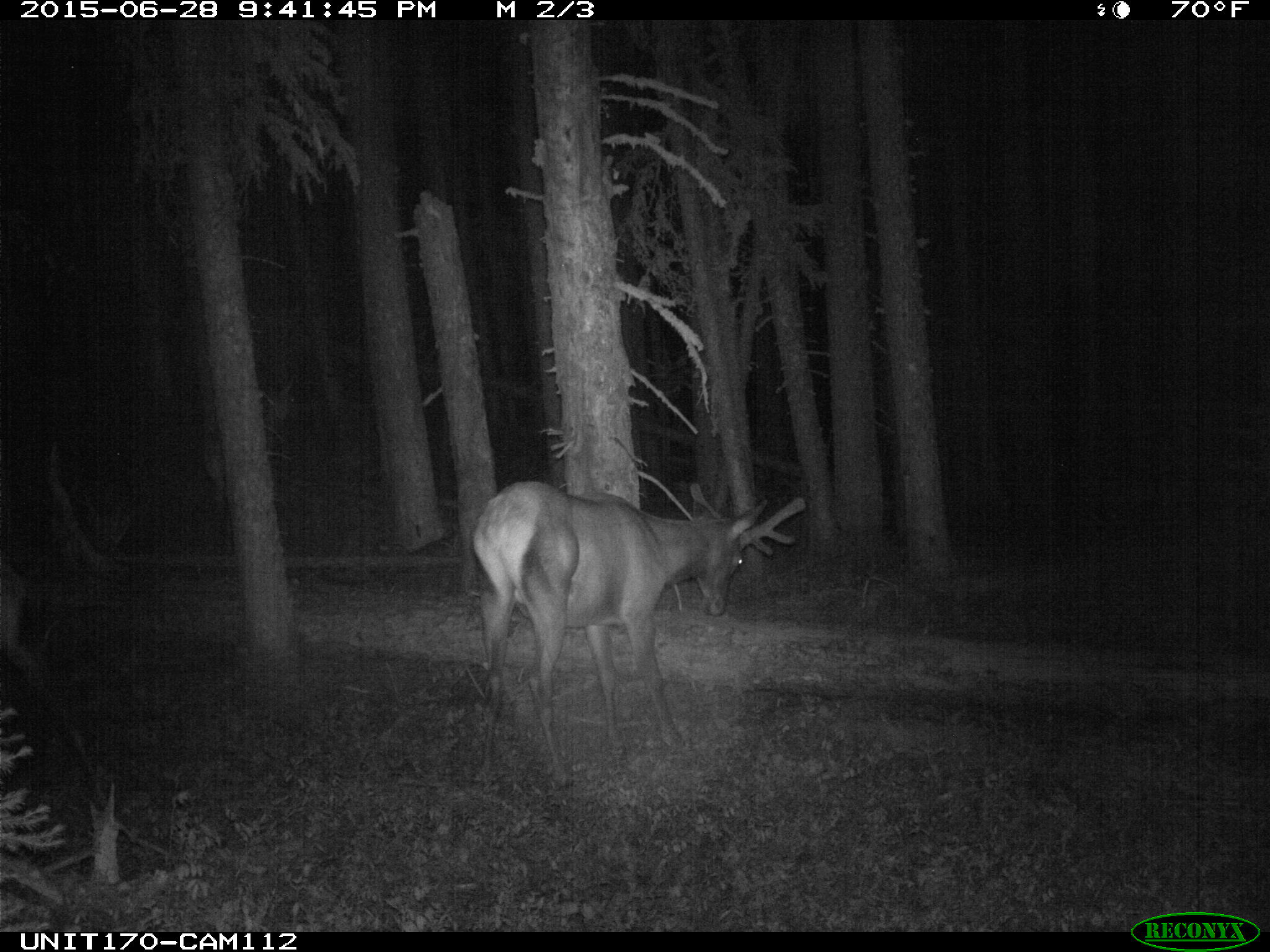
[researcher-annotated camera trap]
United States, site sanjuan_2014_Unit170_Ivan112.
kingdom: Animalia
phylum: Chordata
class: Mammalia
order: Artiodactyla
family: Cervidae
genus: Cervus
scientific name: Cervus elaphus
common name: red deer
Cervus elaphus (red deer).